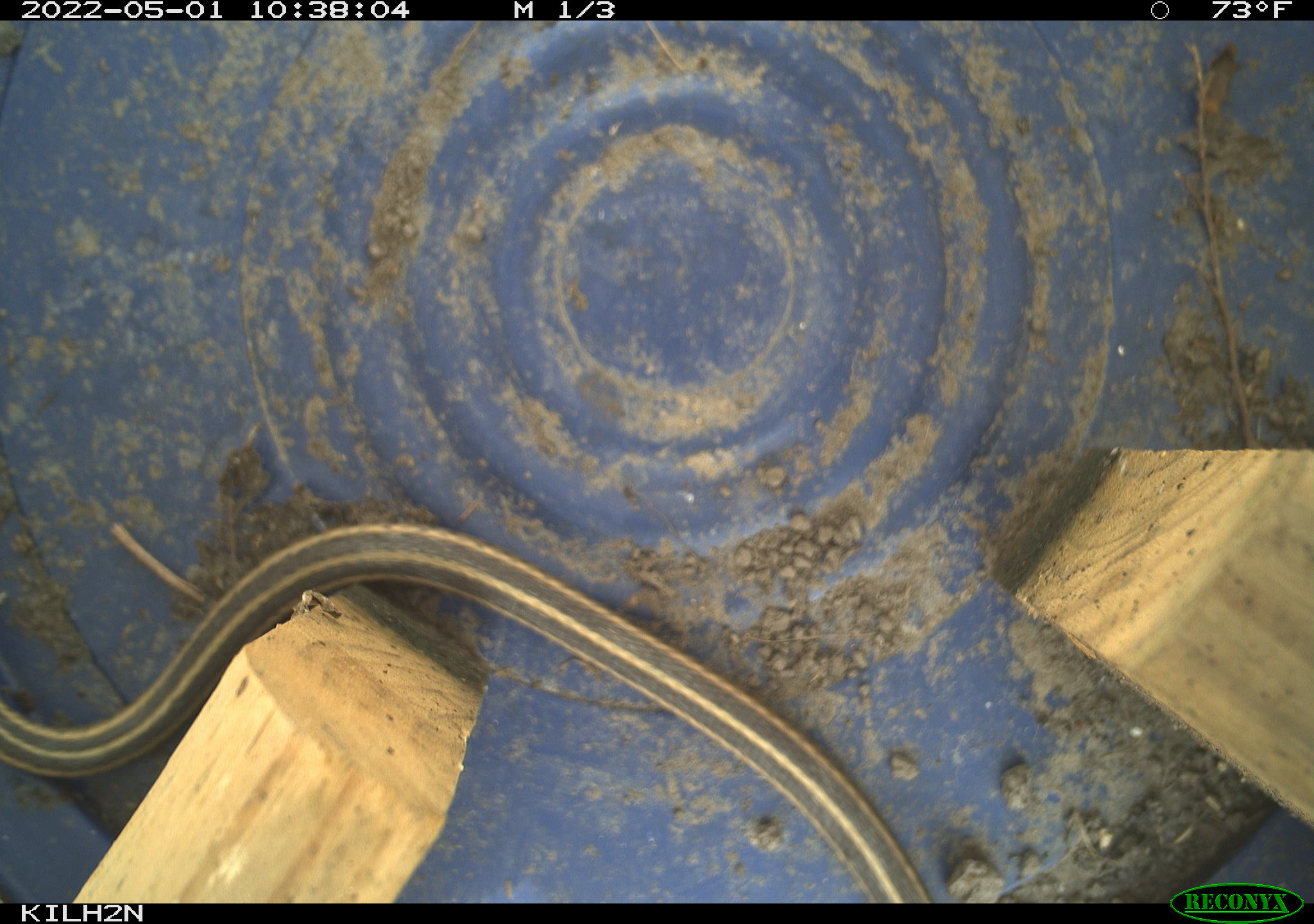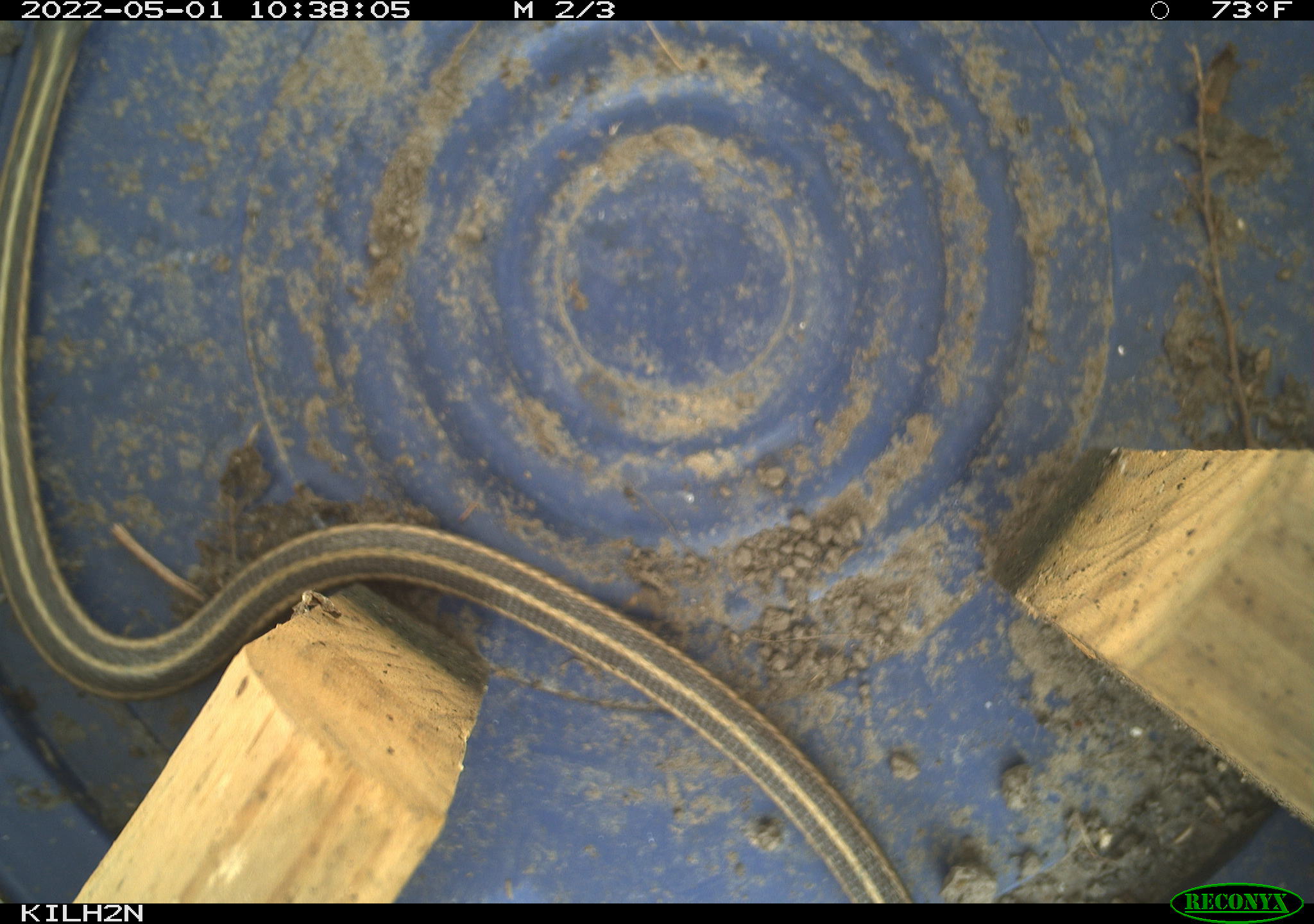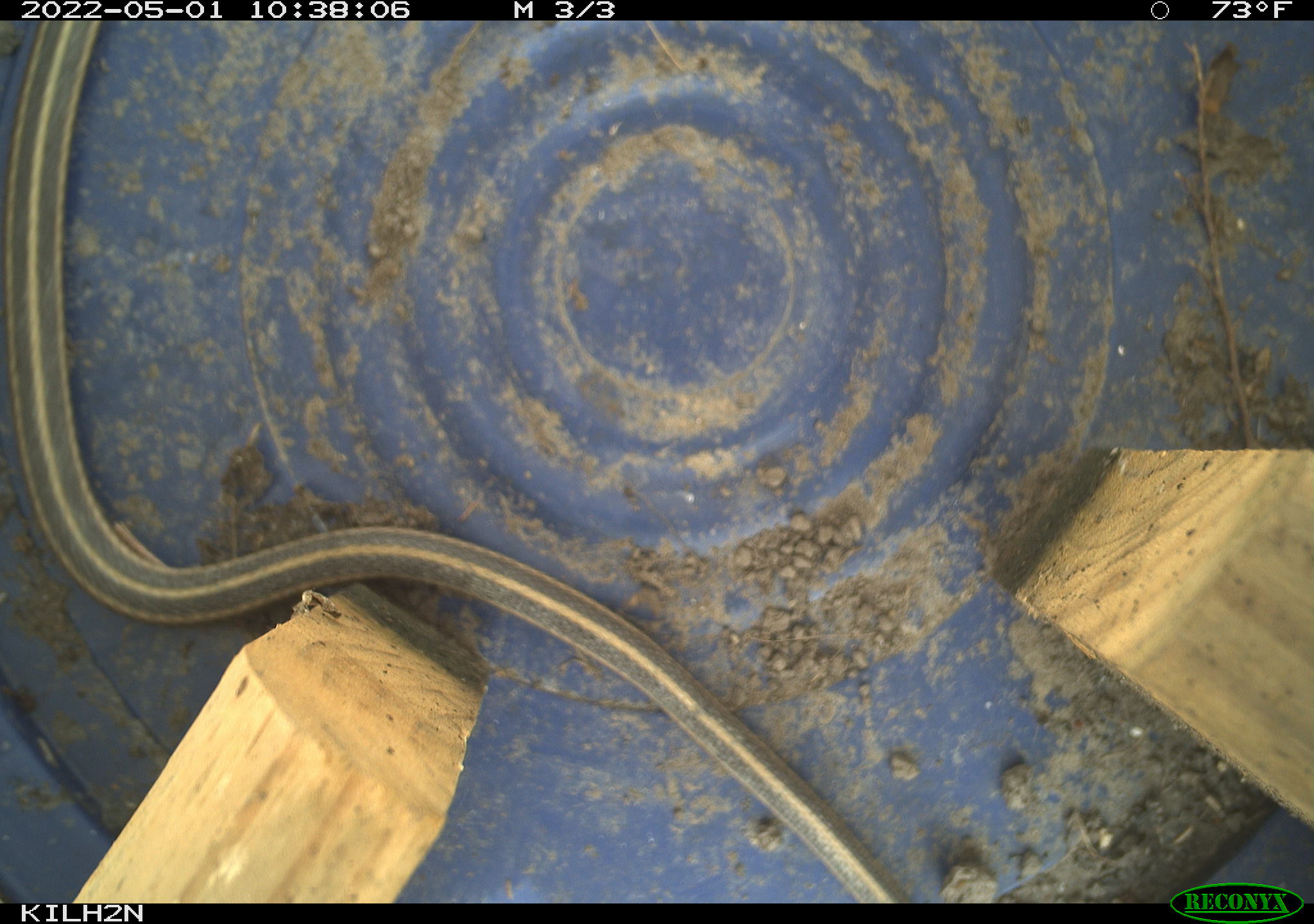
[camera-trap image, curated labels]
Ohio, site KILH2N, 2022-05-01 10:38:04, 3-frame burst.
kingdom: Animalia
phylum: Chordata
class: Reptilia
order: Squamata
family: Colubridae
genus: Thamnophis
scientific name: Thamnophis sirtalis sirtalis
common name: eastern gartersnake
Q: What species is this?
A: Eastern gartersnake (Thamnophis sirtalis sirtalis).